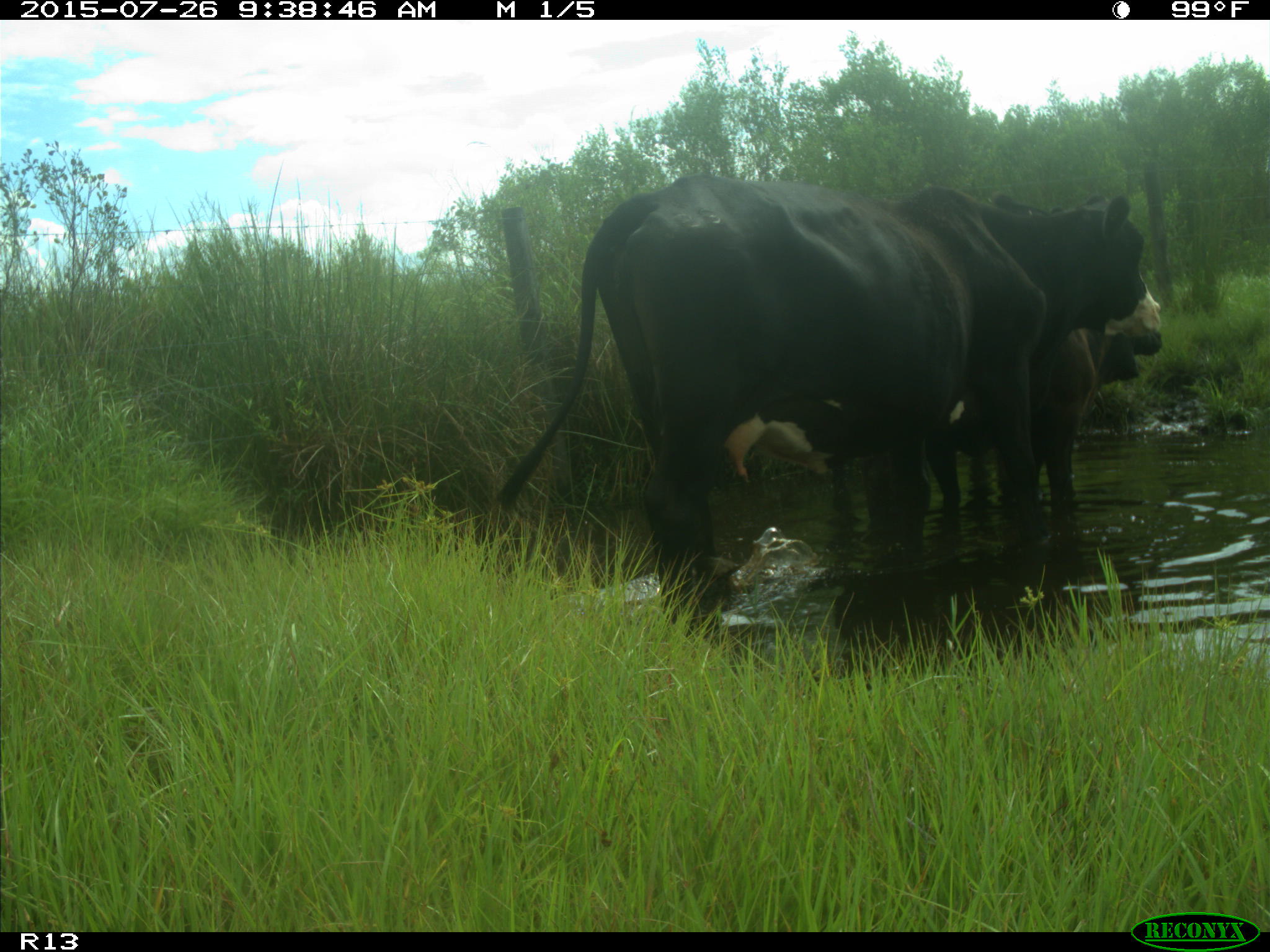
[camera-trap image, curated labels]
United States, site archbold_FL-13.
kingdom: Animalia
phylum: Chordata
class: Mammalia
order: Artiodactyla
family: Bovidae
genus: Bos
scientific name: Bos taurus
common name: domestic cow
Bos taurus (domestic cow).